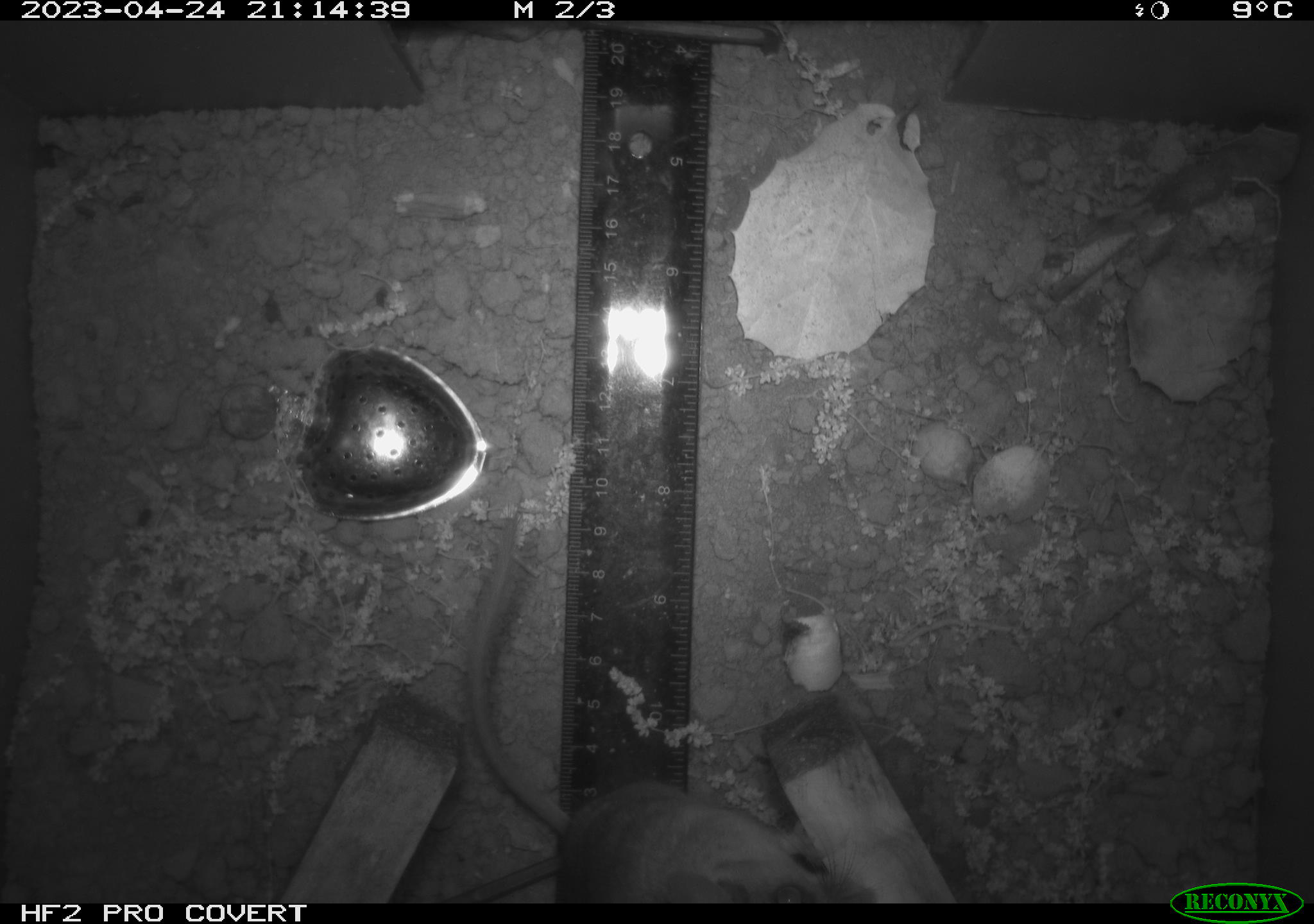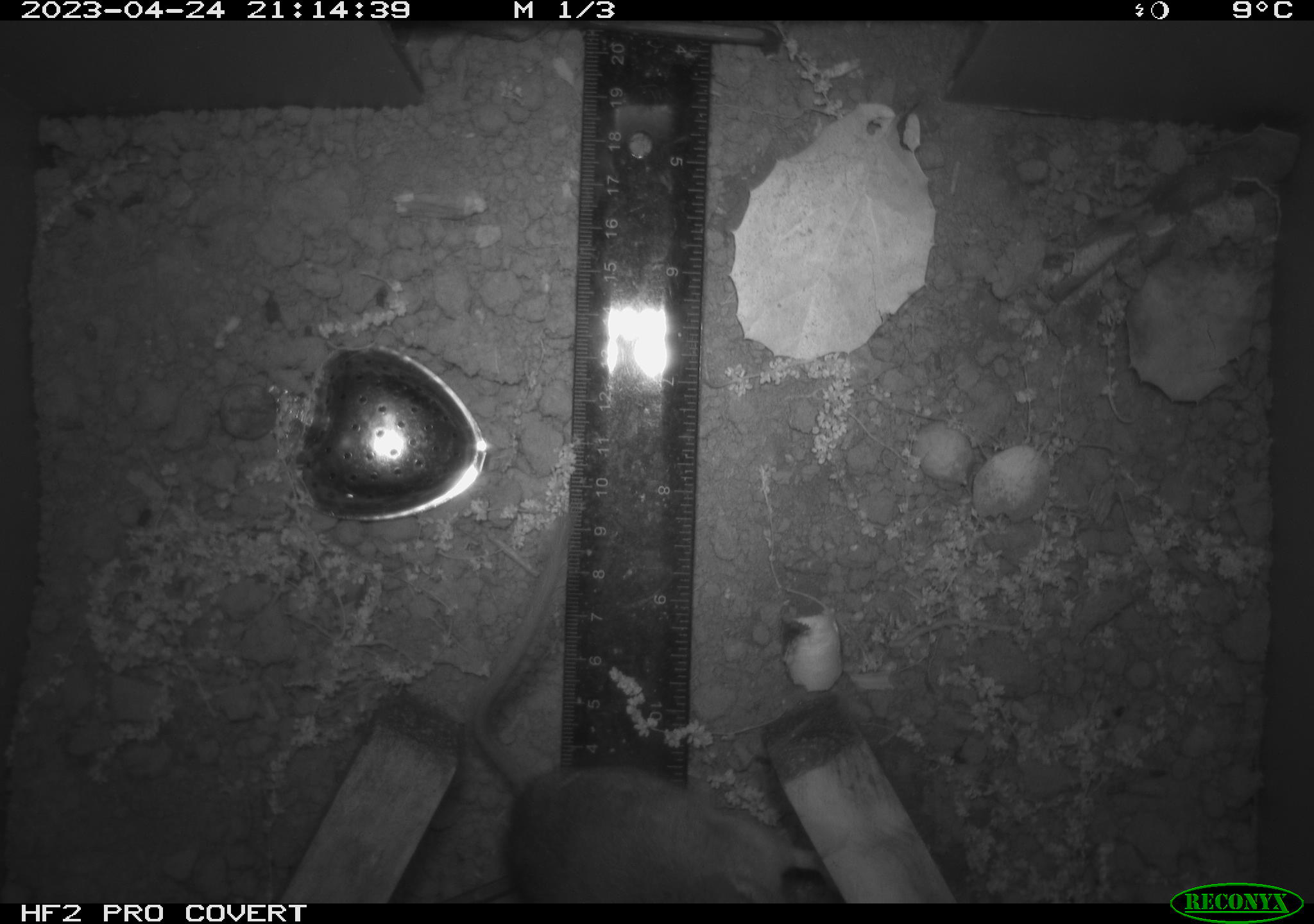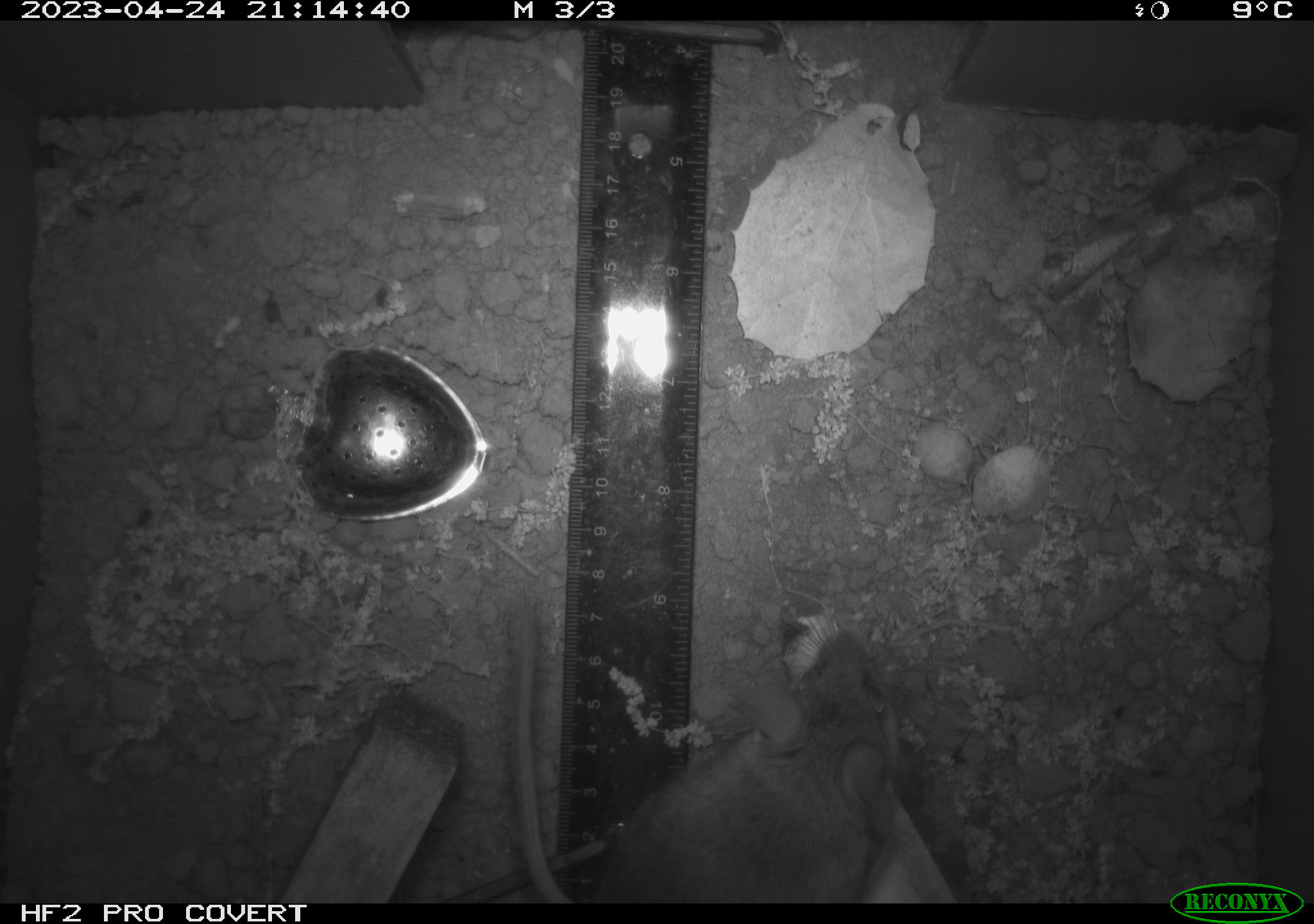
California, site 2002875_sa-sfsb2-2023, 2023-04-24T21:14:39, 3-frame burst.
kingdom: Animalia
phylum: Chordata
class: Mammalia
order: Rodentia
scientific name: Rodentia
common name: mouse species